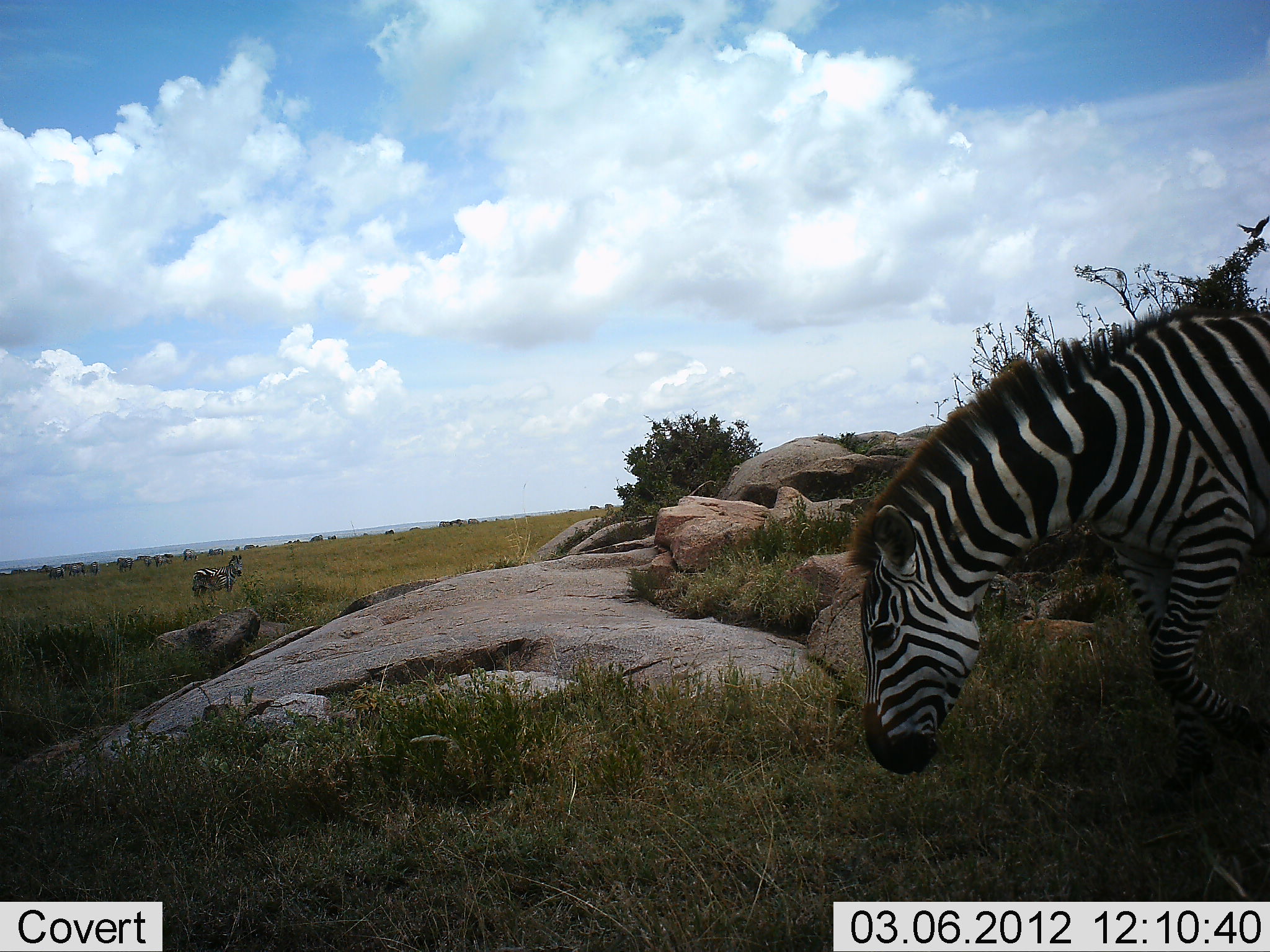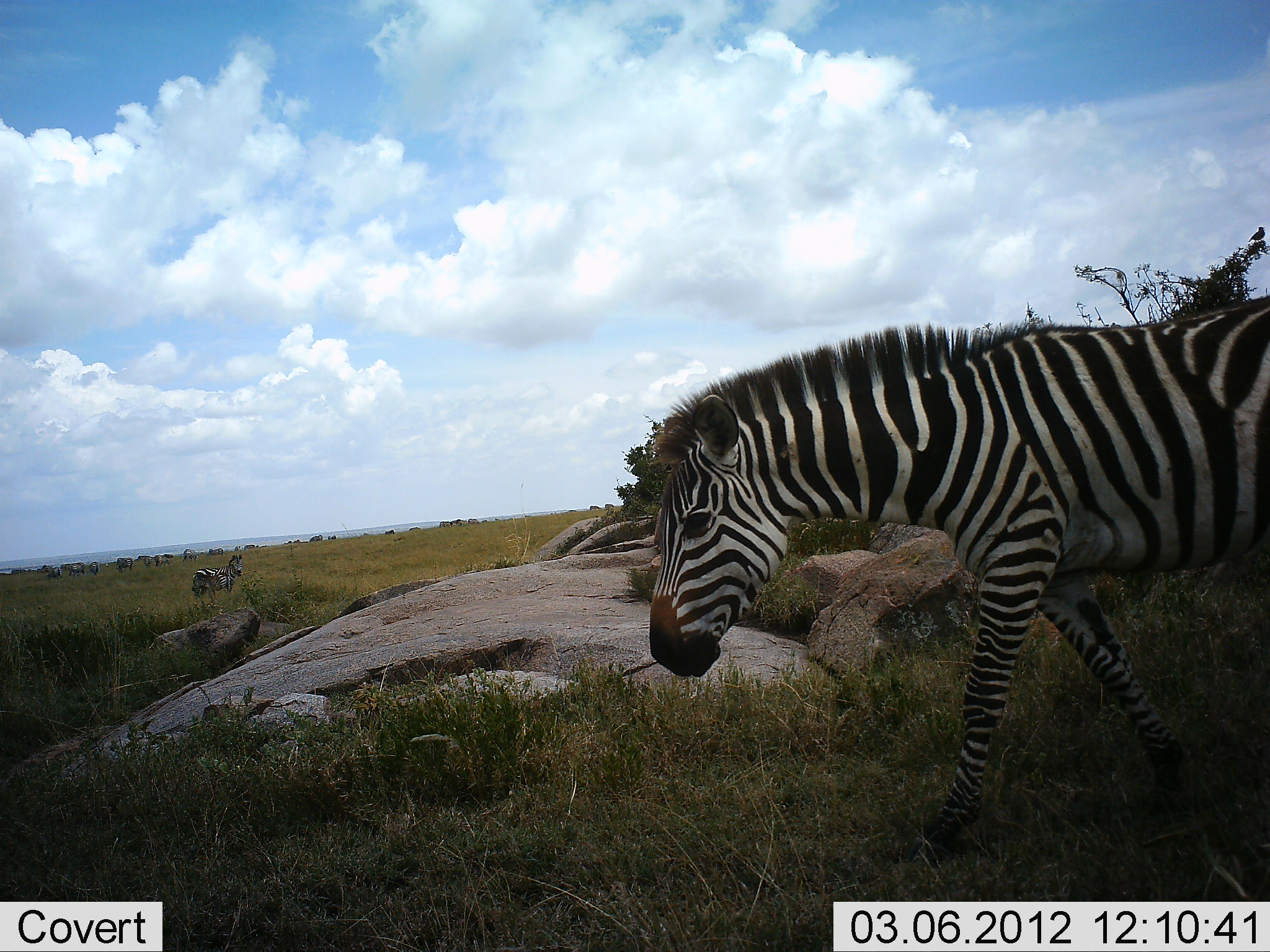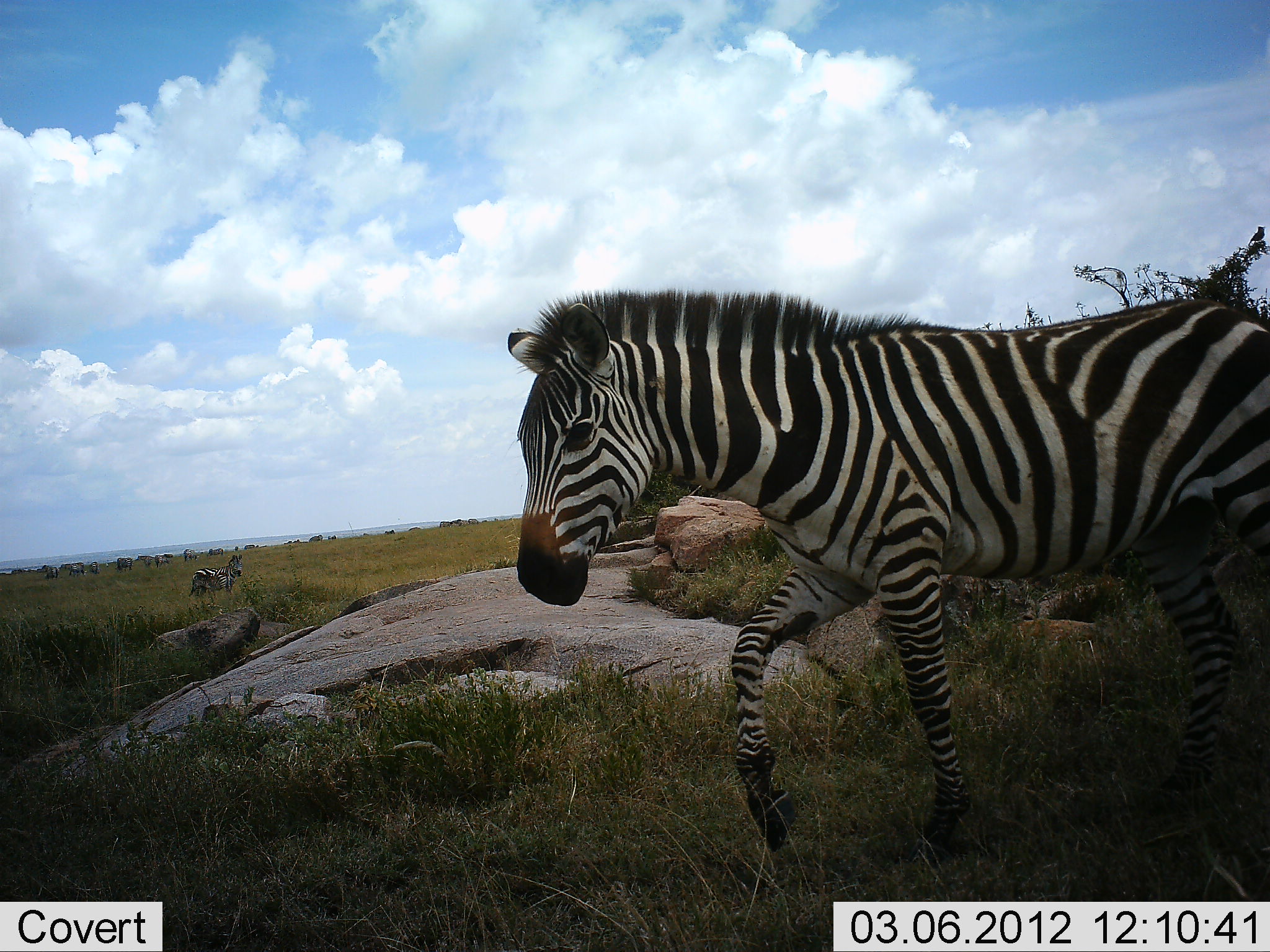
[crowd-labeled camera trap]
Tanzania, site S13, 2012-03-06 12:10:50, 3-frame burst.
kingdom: Animalia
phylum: Chordata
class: Mammalia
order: Perissodactyla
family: Equidae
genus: Equus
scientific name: Equus quagga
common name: plains zebra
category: zebra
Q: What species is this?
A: Zebra (plains zebra) (Equus quagga).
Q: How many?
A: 2.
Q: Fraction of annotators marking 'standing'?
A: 43%.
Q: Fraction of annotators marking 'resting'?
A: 0%.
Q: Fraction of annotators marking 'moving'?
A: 100%.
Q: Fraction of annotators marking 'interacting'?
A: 0%.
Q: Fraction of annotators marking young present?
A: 0%.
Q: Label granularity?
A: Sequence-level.